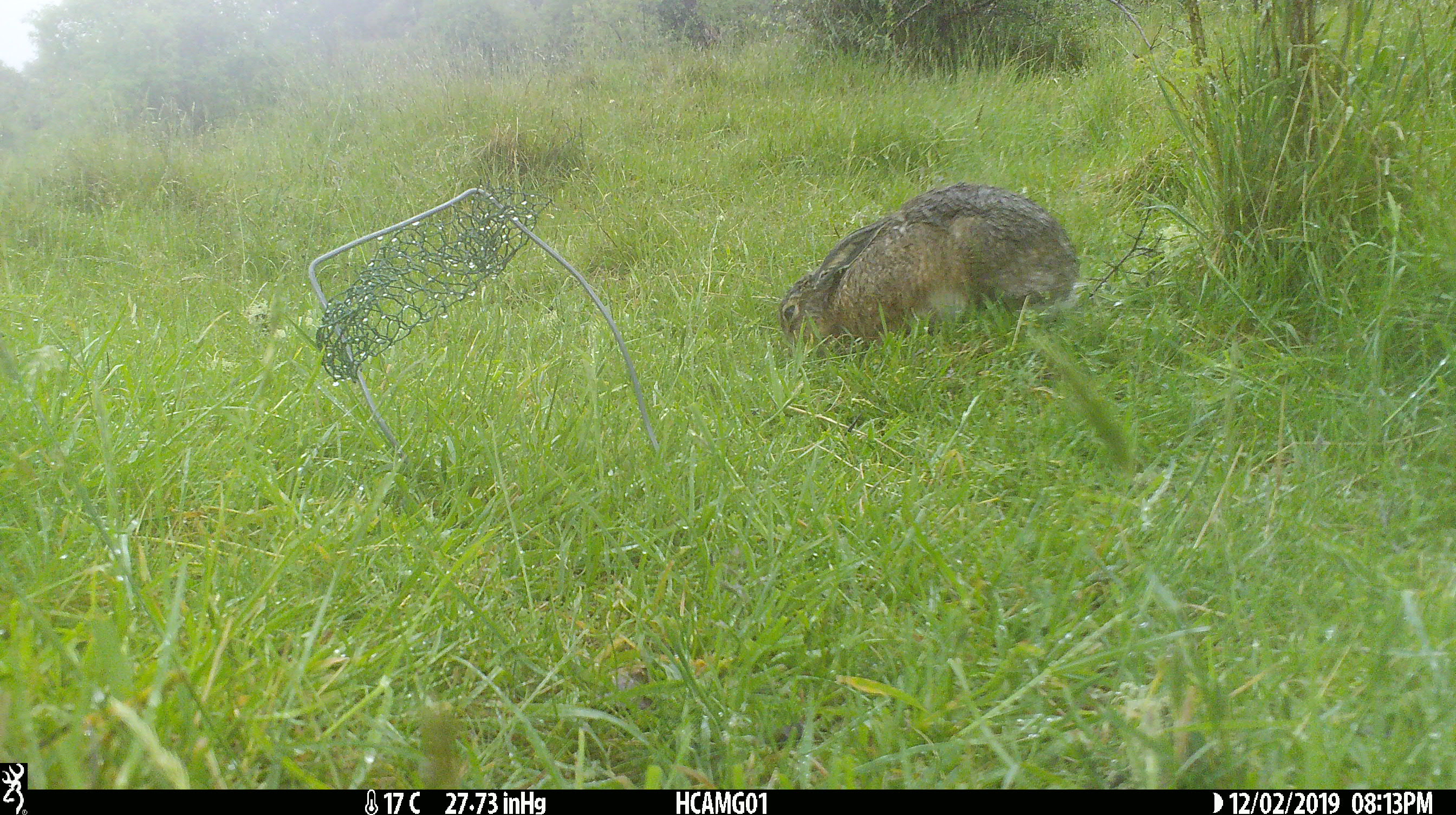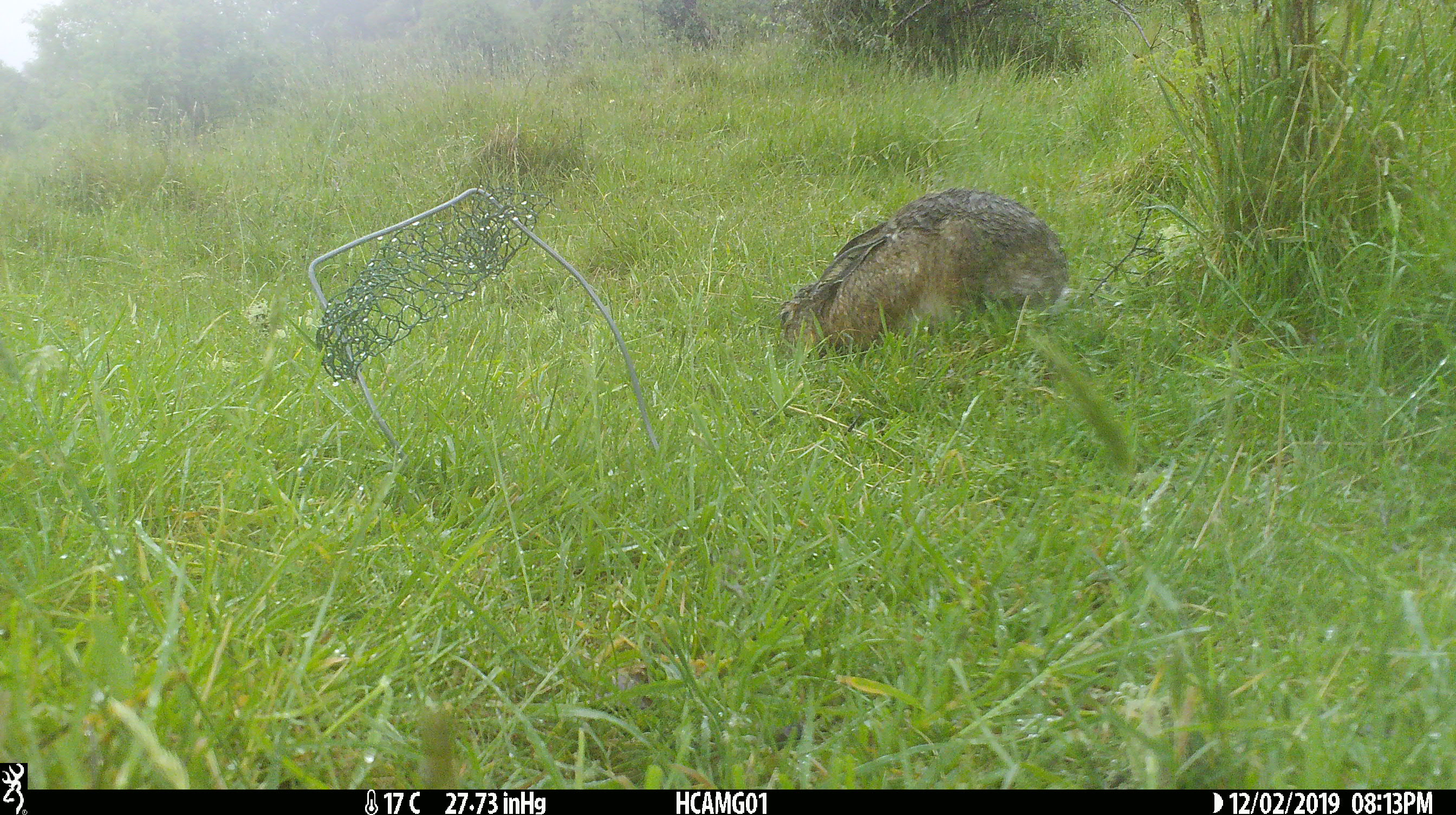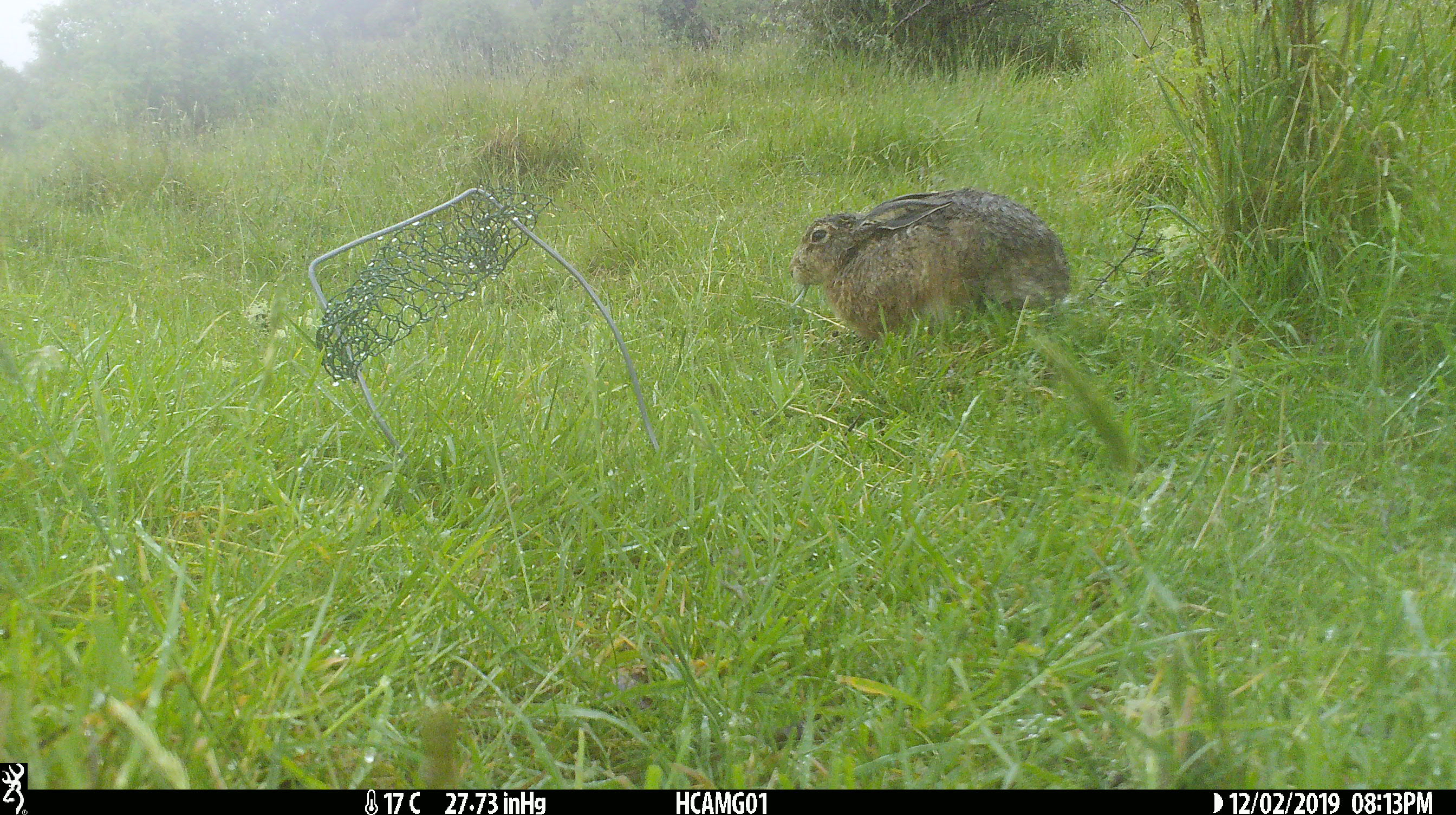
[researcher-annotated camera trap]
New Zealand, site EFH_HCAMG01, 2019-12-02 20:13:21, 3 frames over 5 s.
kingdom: Animalia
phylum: Chordata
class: Mammalia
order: Lagomorpha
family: Leporidae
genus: Oryctolagus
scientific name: Oryctolagus cuniculus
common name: european rabbit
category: rabbit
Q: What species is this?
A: Rabbit (european rabbit) (Oryctolagus cuniculus).